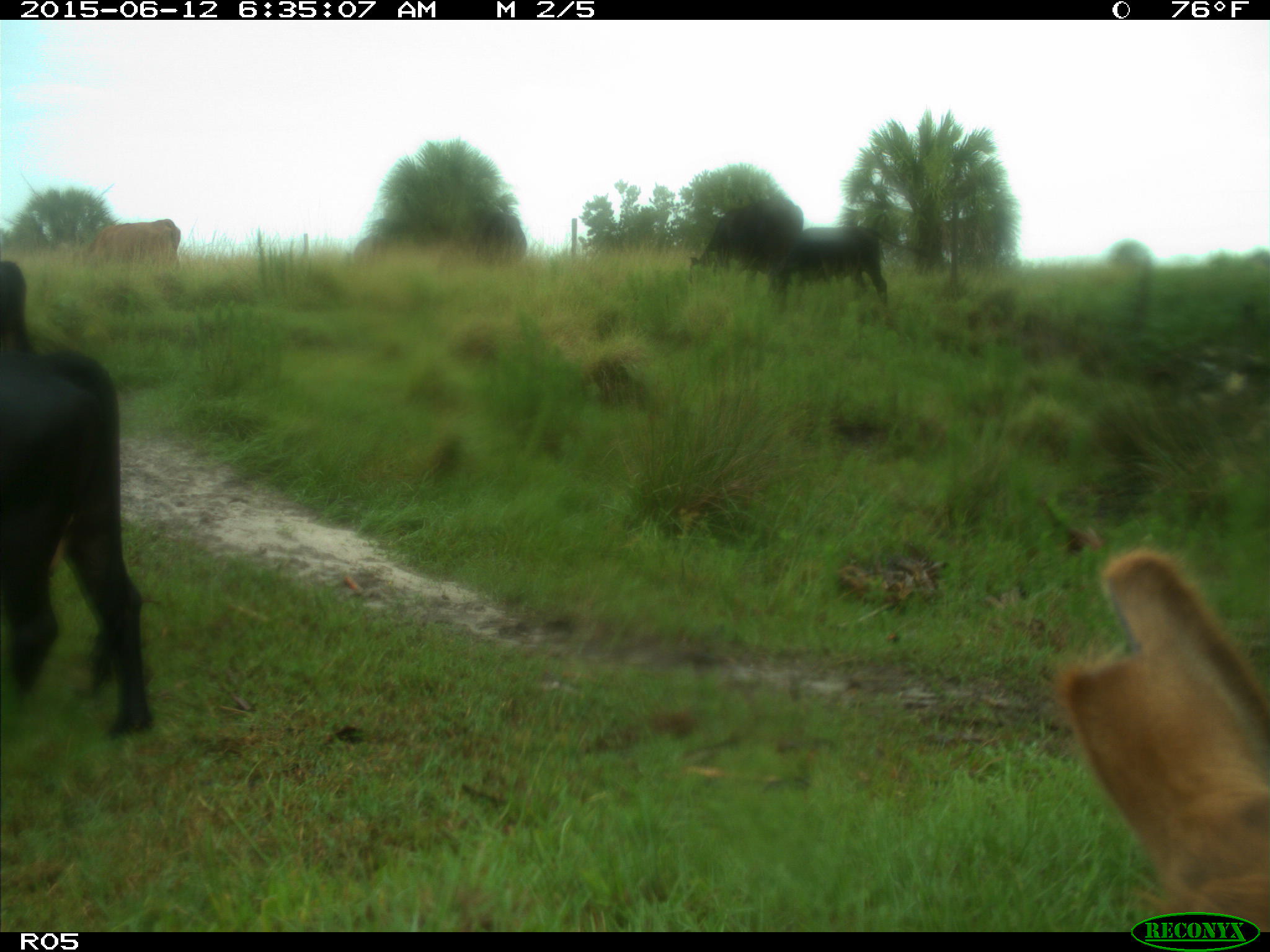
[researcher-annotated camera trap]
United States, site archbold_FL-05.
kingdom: Animalia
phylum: Chordata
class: Mammalia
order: Artiodactyla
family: Bovidae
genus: Bos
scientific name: Bos taurus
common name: domestic cow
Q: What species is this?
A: Bos taurus (domestic cow).